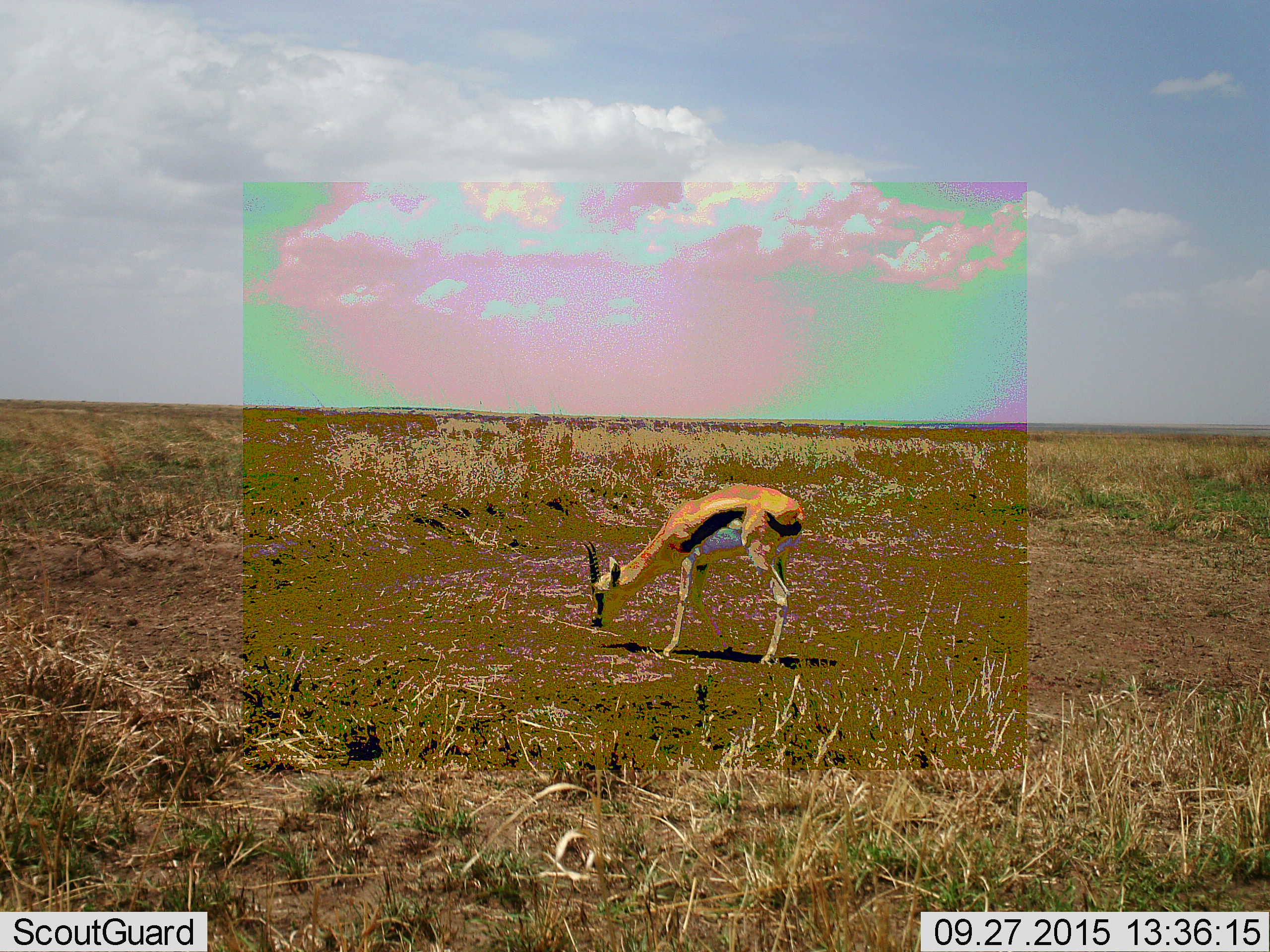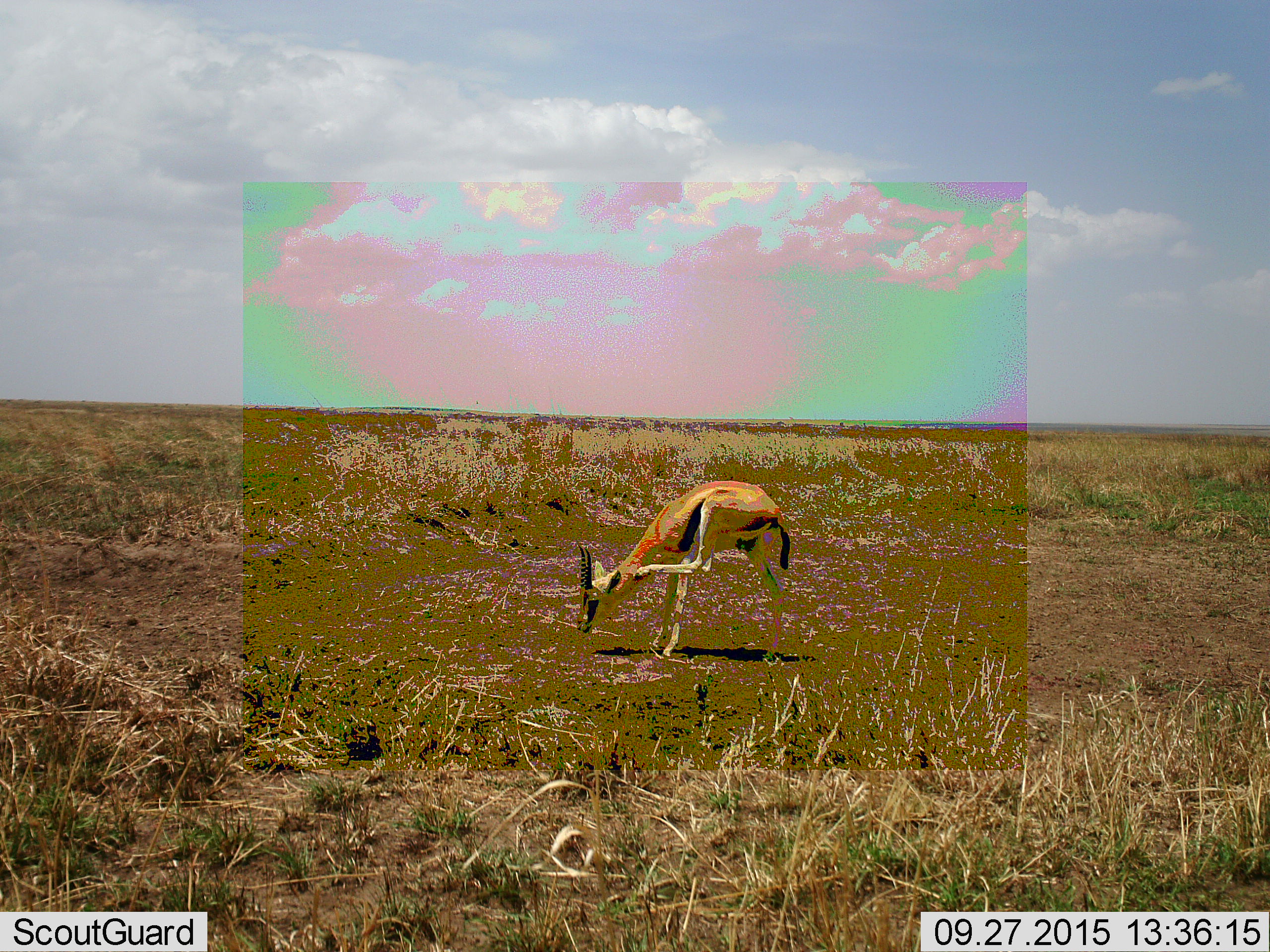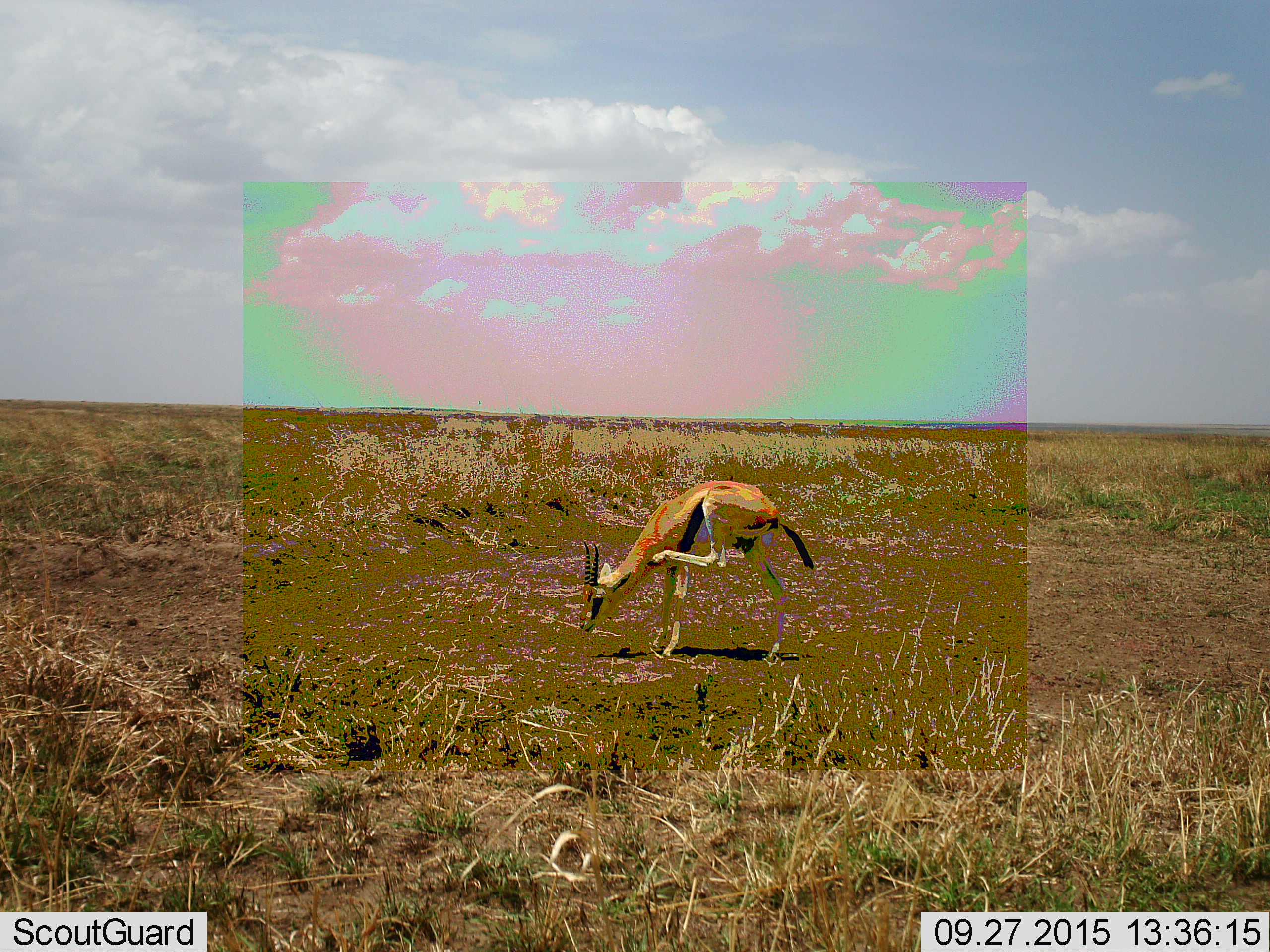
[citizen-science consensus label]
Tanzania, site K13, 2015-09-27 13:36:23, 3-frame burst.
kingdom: Animalia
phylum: Chordata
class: Mammalia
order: Artiodactyla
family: Bovidae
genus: Eudorcas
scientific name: Eudorcas thomsonii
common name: thomson's gazelle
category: gazellethomsons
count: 1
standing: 56%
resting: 0%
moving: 11%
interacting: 0%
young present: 0%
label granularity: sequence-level